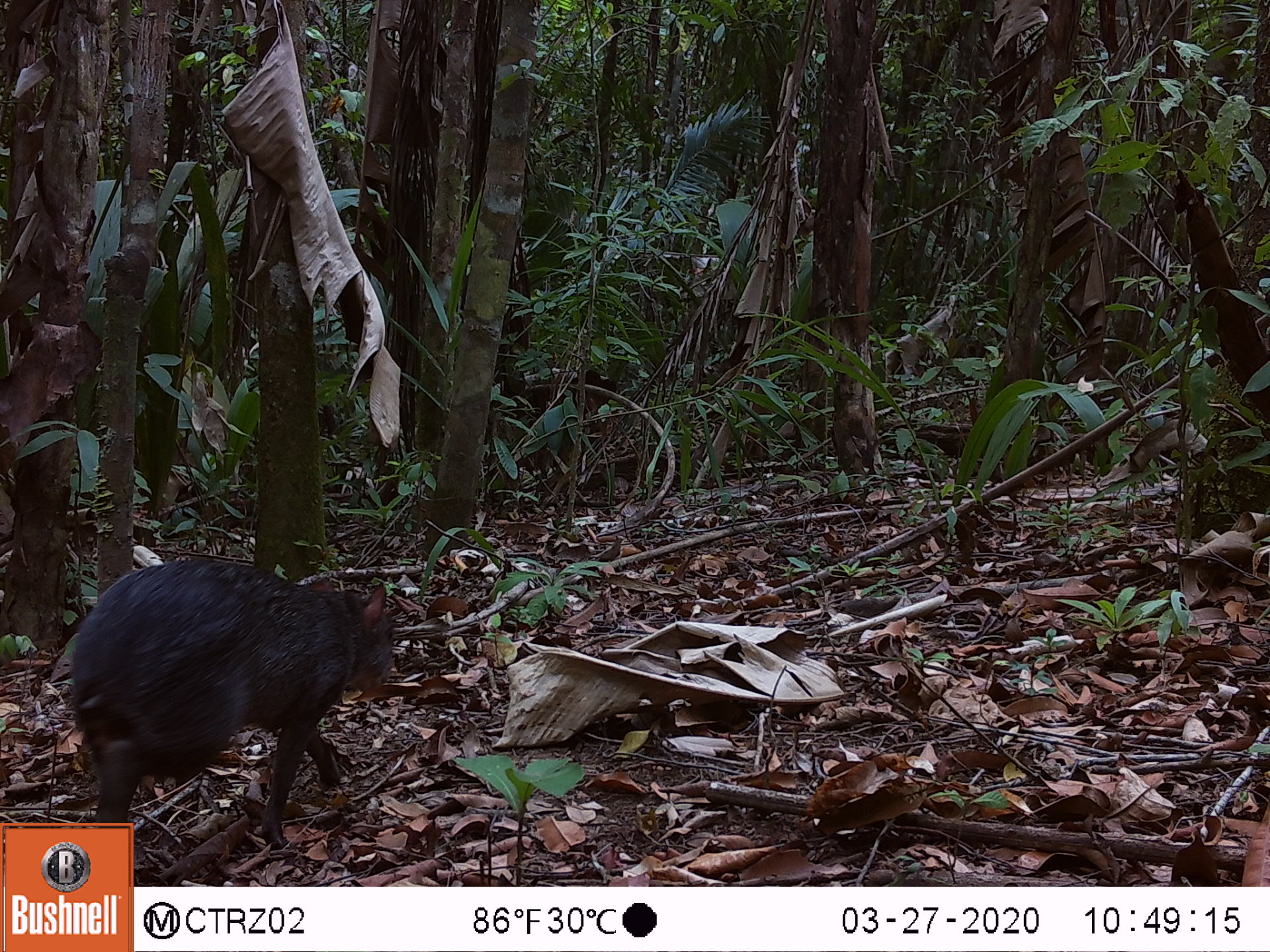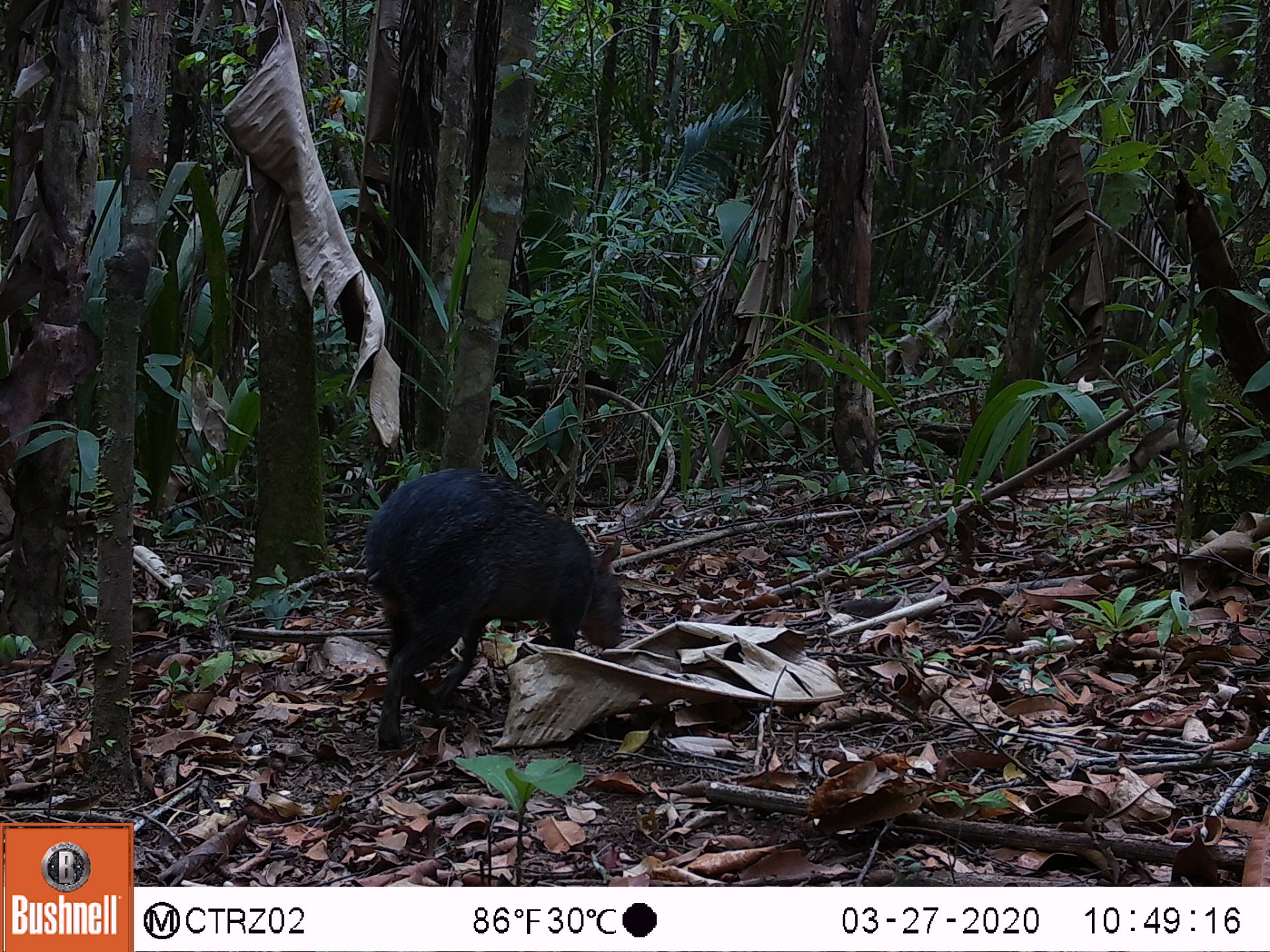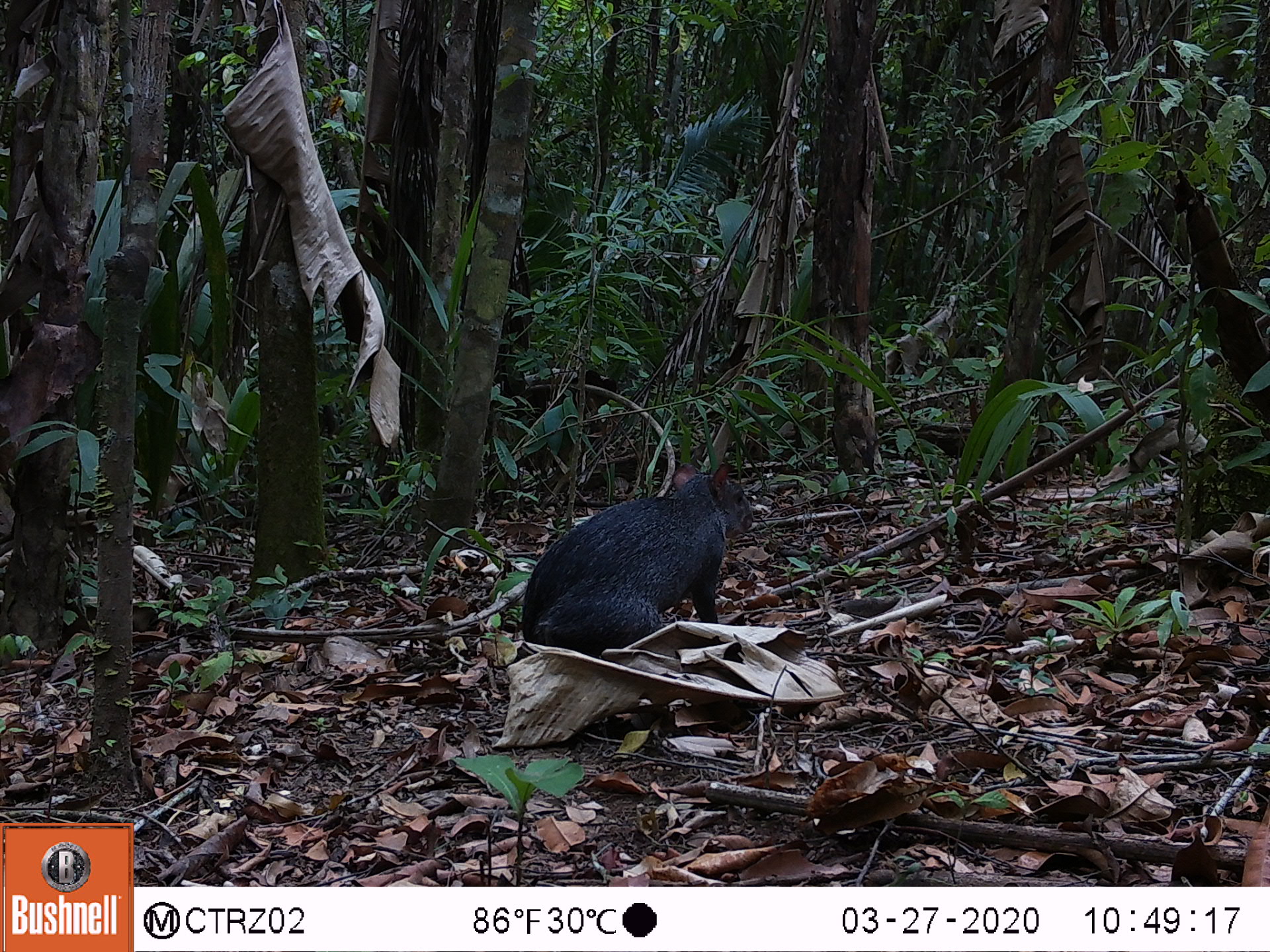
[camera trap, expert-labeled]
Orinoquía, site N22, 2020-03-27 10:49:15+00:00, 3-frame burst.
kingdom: Animalia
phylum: Chordata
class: Mammalia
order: Rodentia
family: Dasyproctidae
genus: Dasyprocta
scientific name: Dasyprocta fuliginosa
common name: black agouti